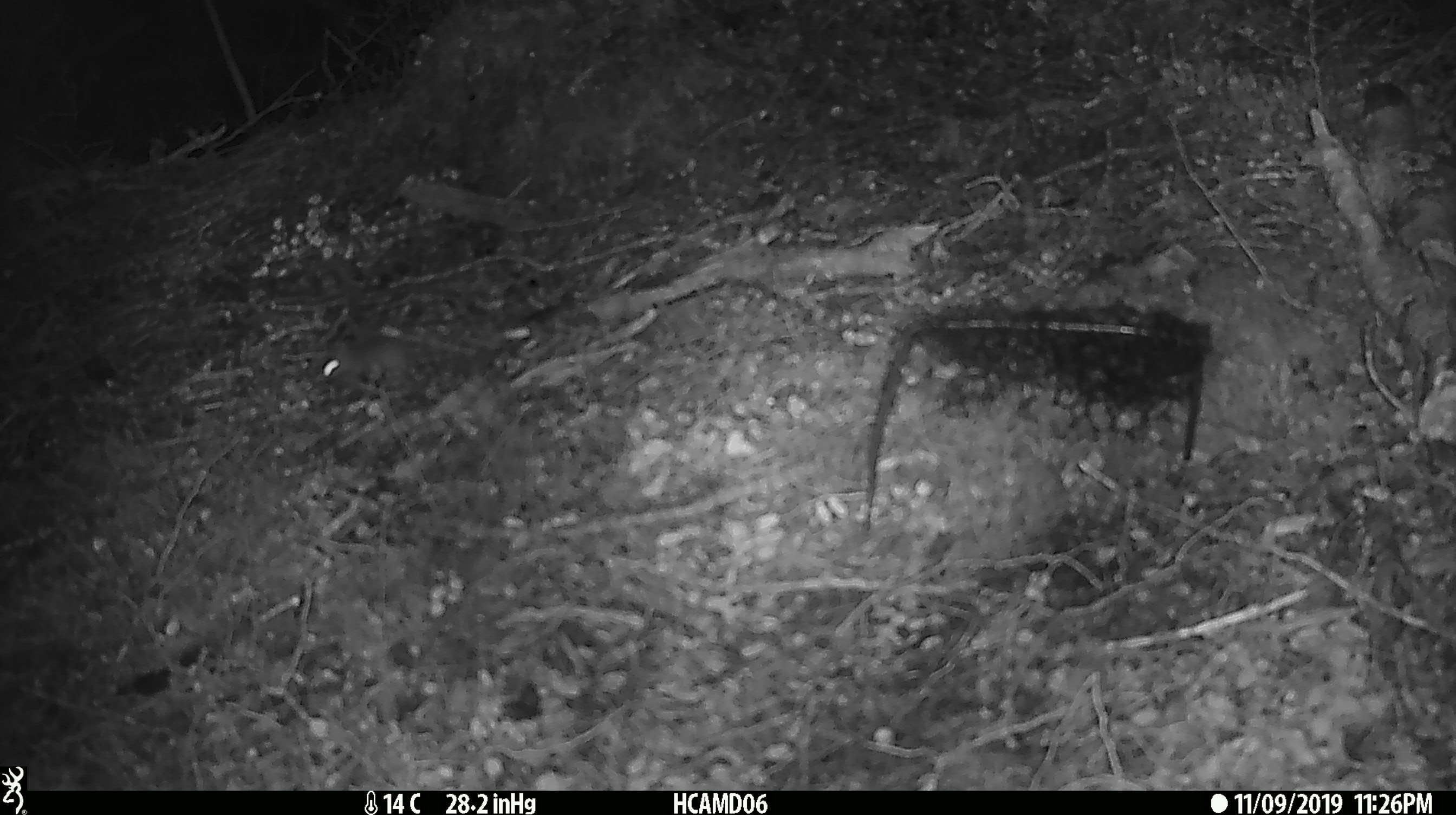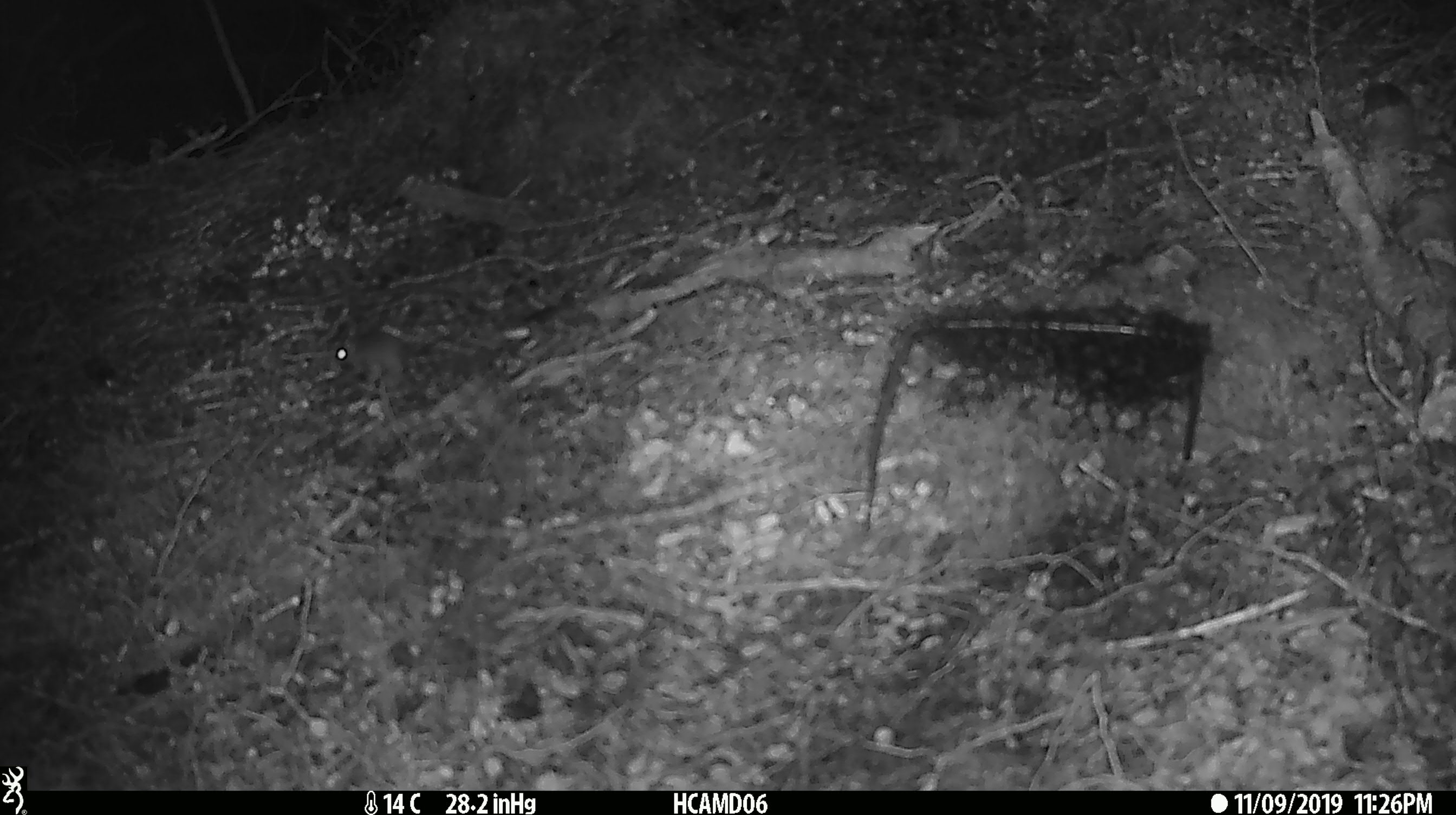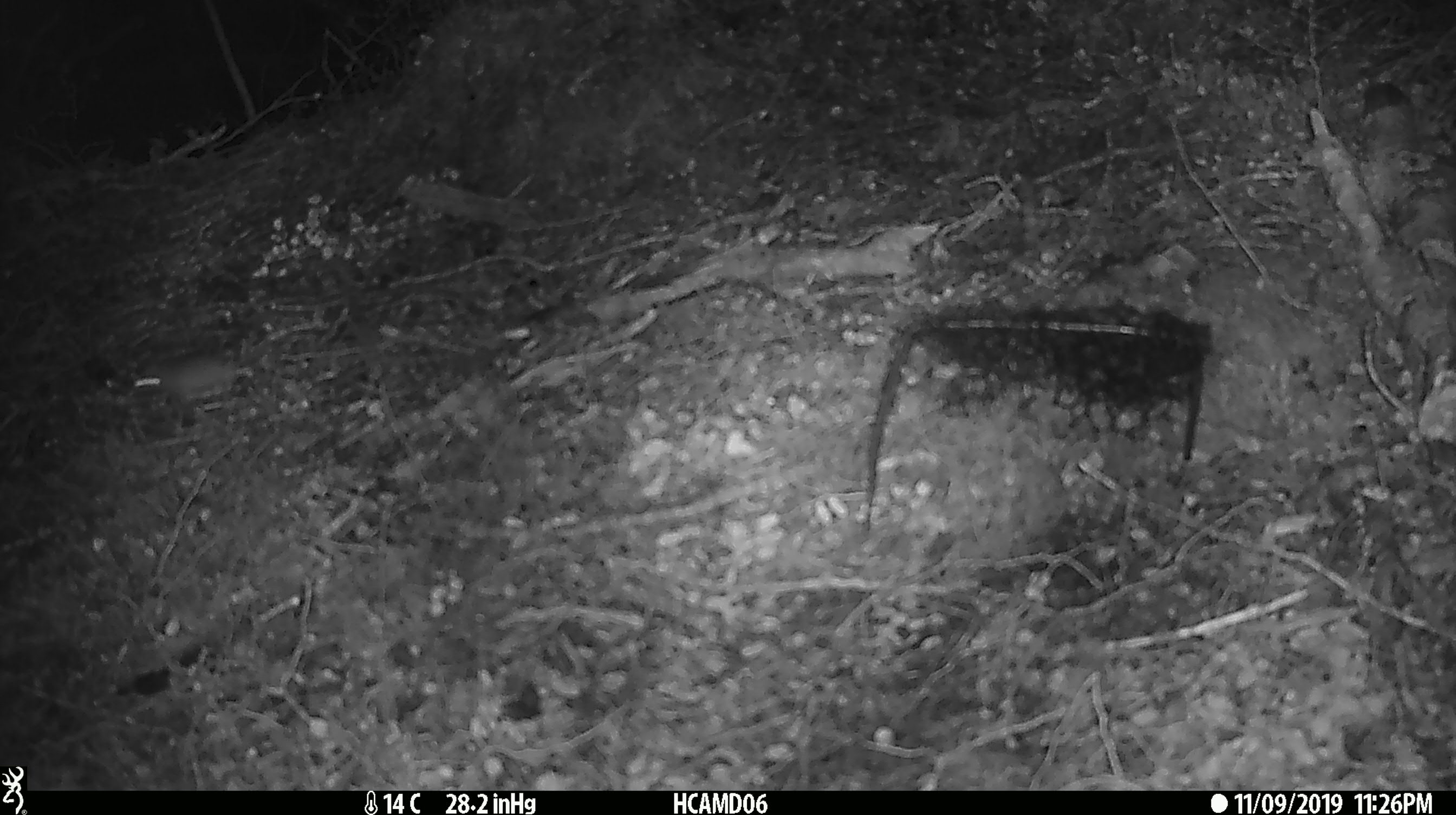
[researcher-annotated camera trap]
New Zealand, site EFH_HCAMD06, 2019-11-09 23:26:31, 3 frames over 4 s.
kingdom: Animalia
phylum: Chordata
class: Mammalia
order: Rodentia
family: Muridae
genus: Mus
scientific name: Mus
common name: mouse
Mouse (Mus).